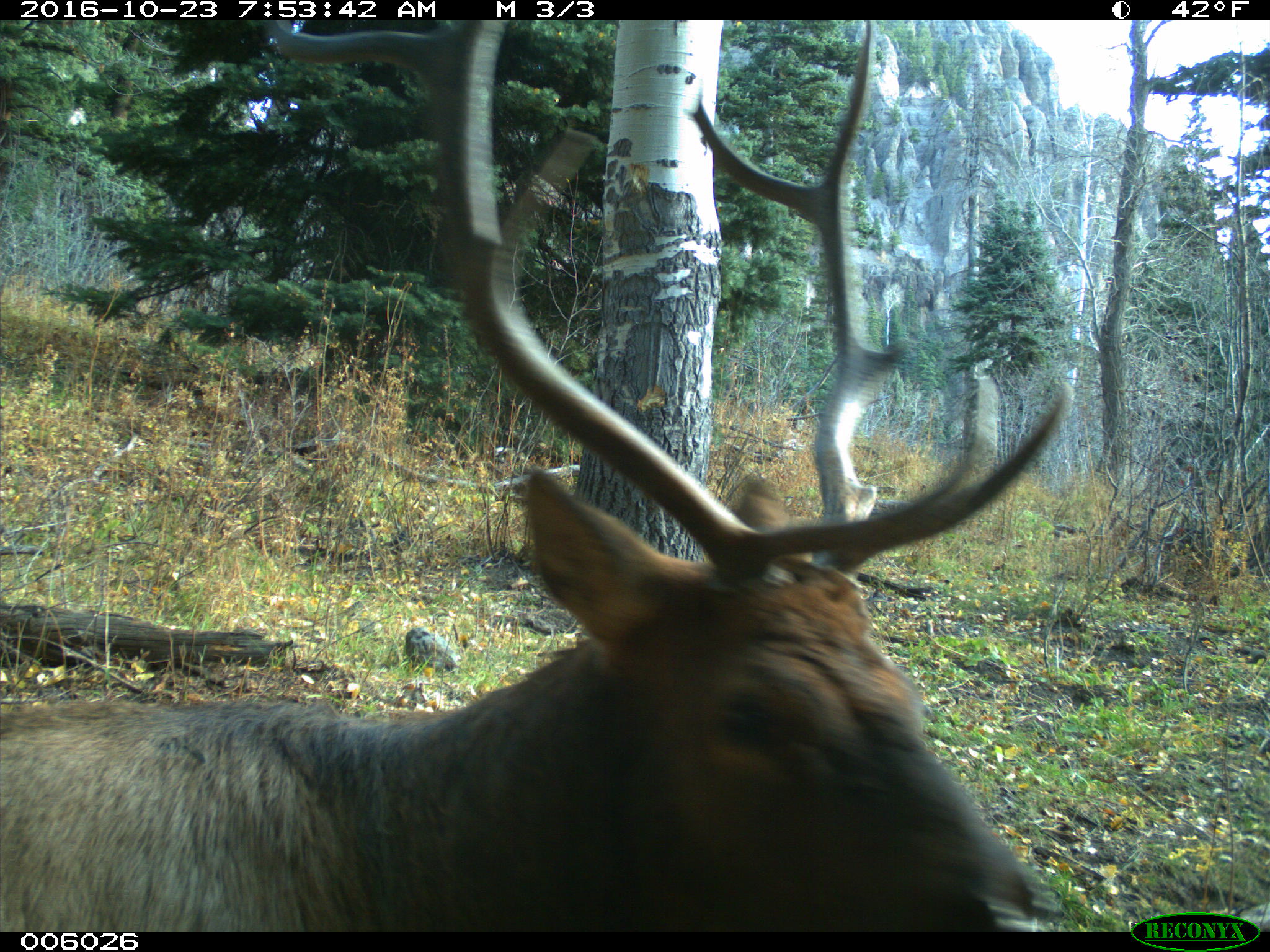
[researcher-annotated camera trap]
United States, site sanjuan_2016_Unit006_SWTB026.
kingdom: Animalia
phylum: Chordata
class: Mammalia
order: Artiodactyla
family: Cervidae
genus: Cervus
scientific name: Cervus elaphus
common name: red deer